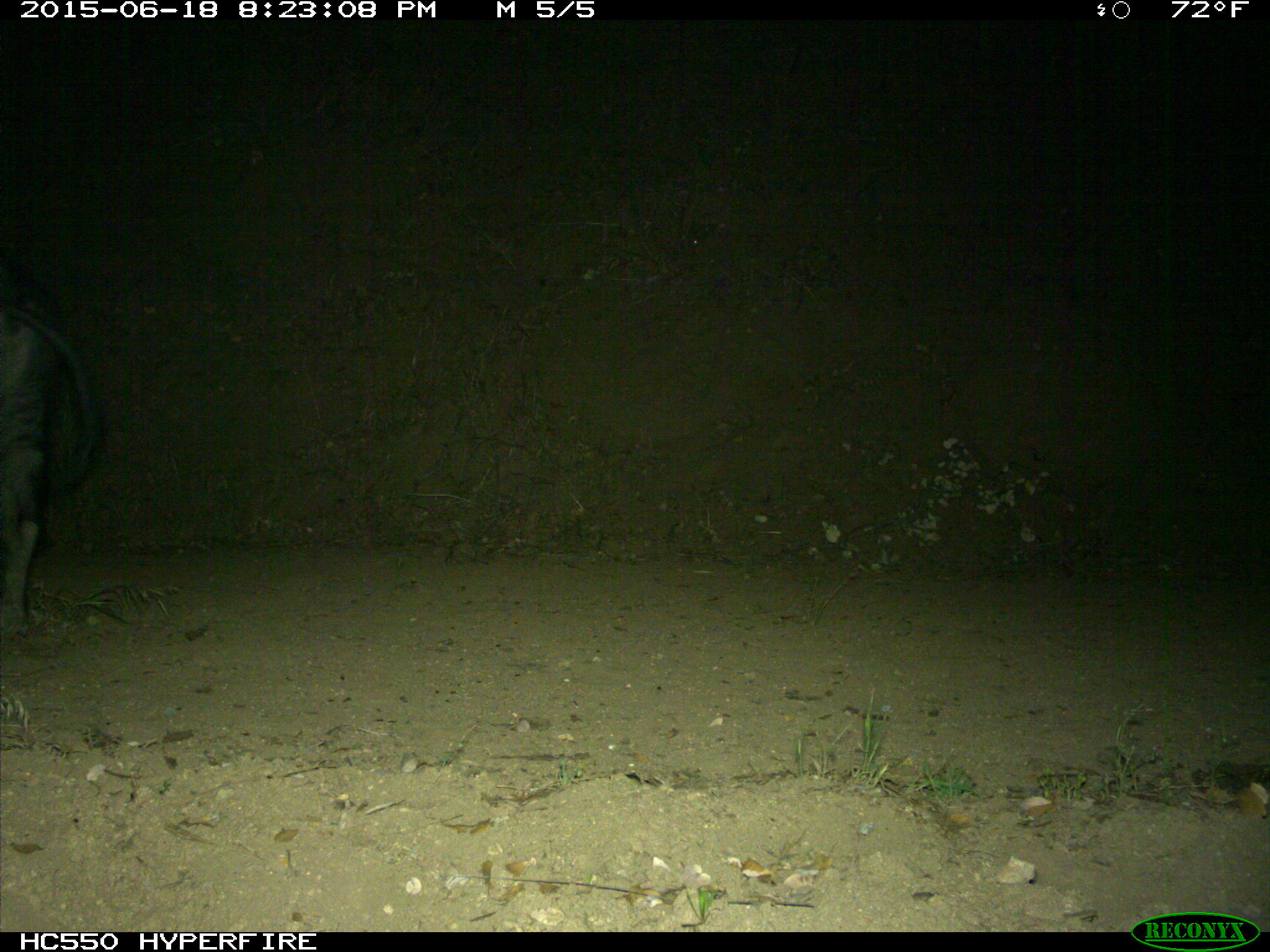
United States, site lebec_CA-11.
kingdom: Animalia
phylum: Chordata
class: Mammalia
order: Artiodactyla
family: Suidae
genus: Sus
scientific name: Sus scrofa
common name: wild boar